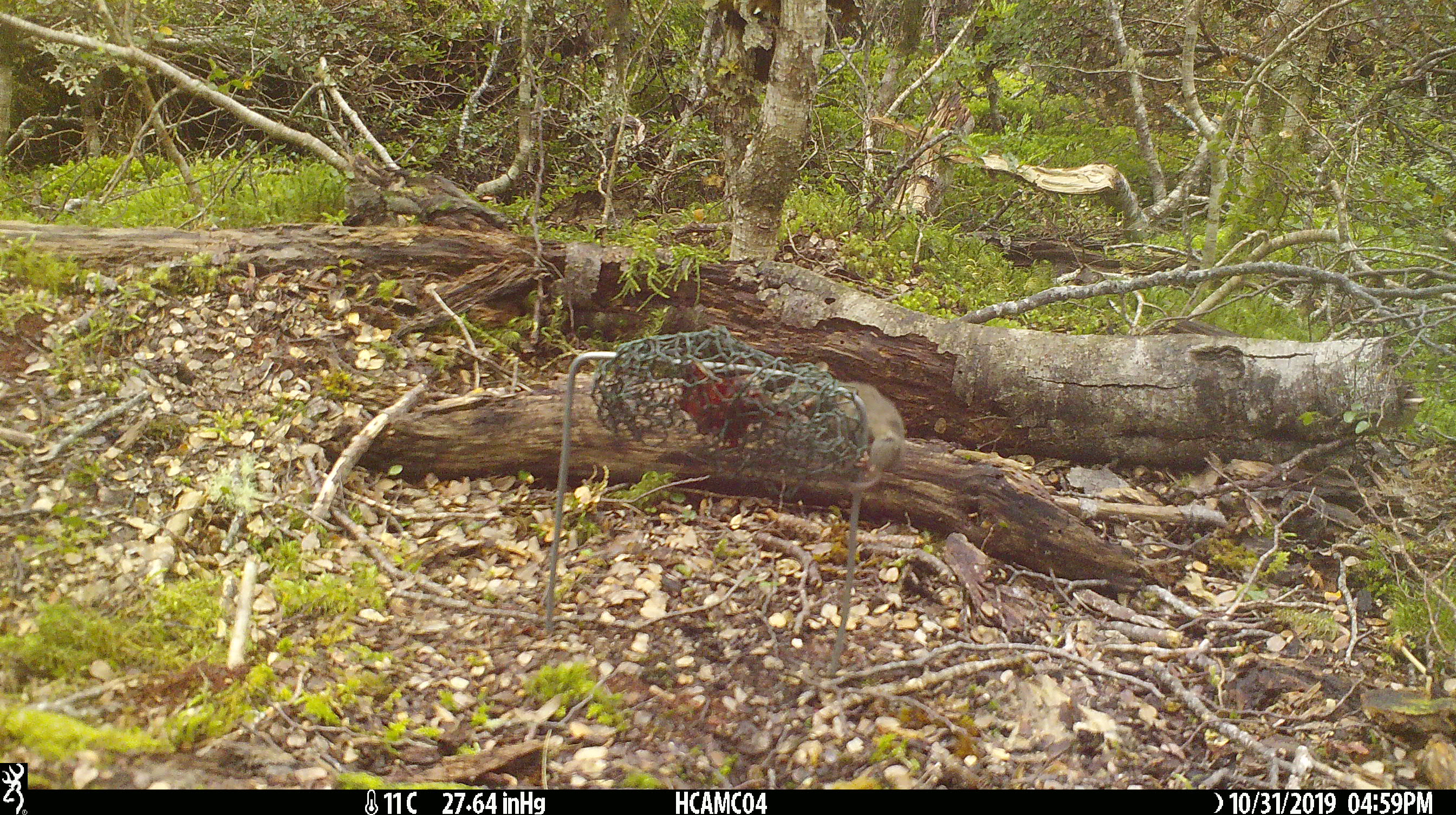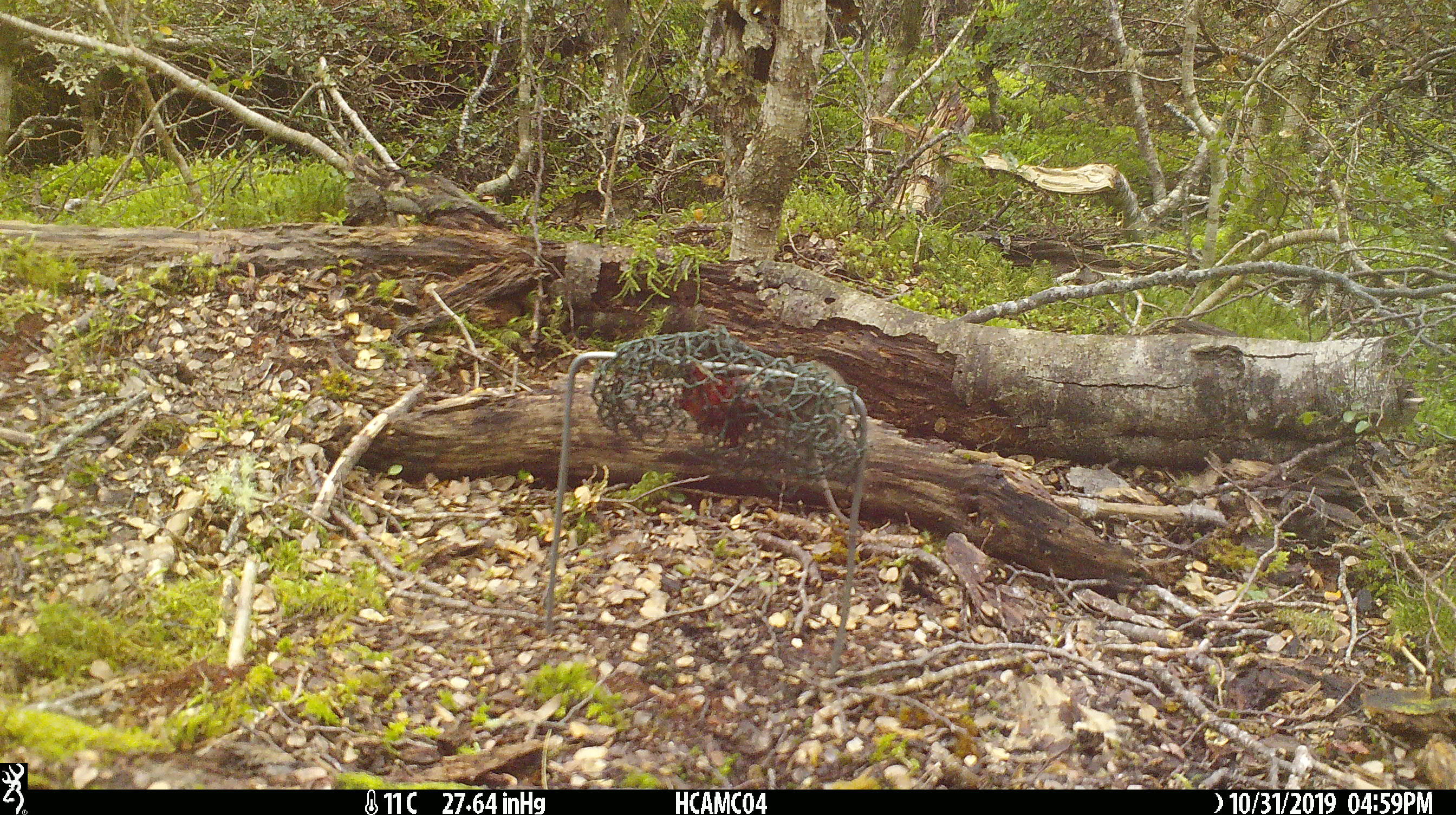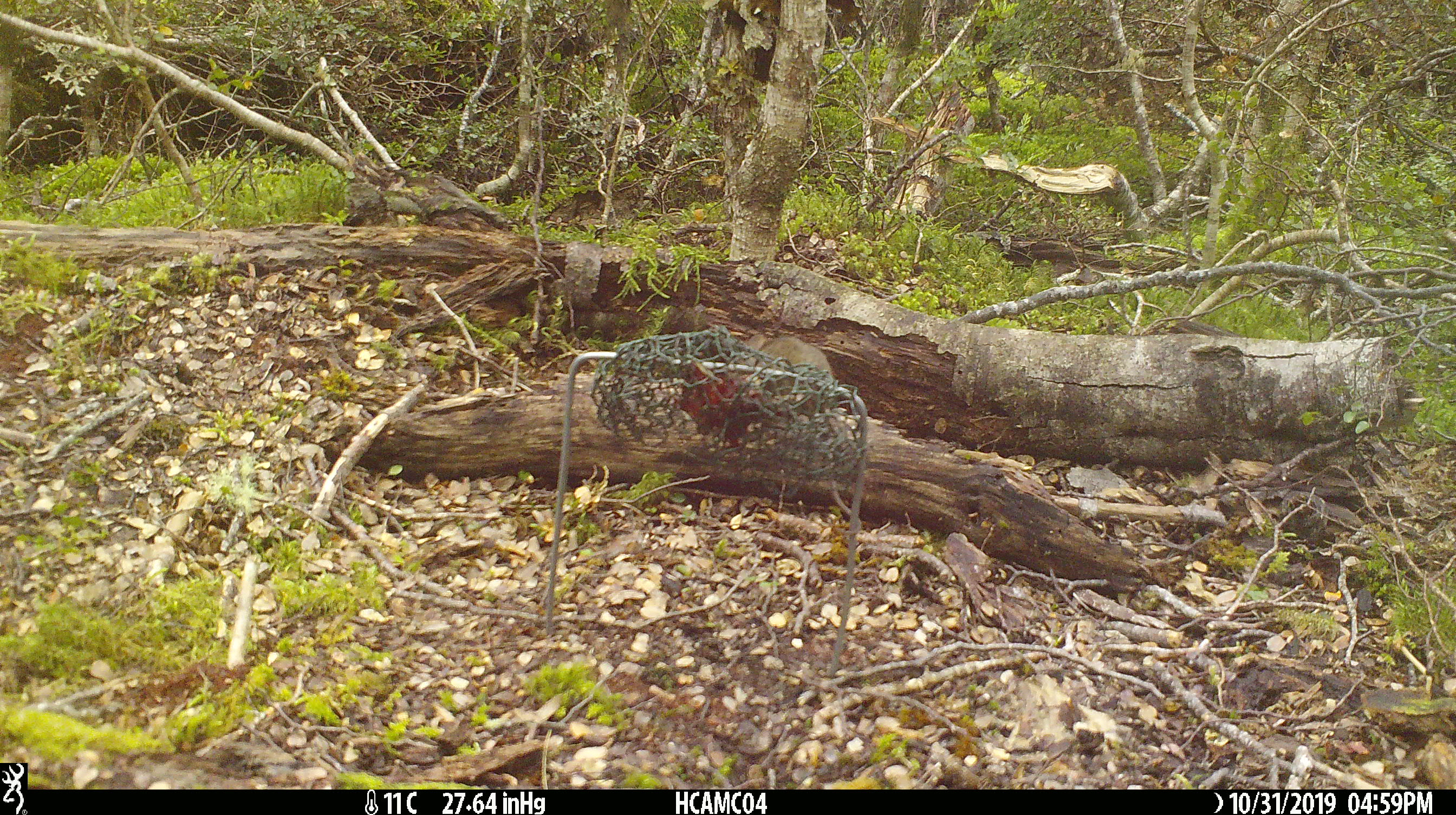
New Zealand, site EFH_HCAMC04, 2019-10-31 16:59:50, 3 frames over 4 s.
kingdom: Animalia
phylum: Chordata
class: Mammalia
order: Rodentia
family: Muridae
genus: Mus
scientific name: Mus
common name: mouse